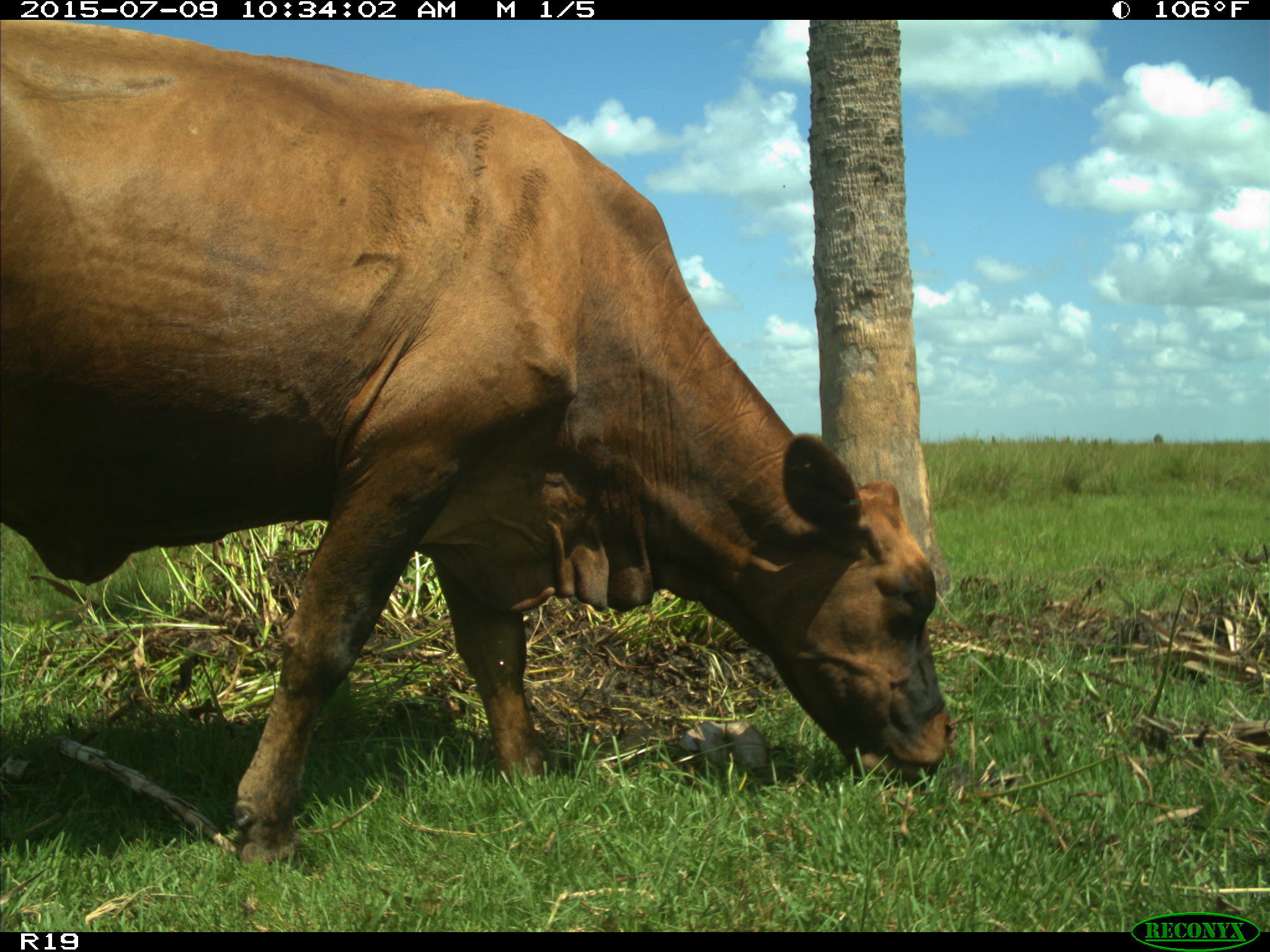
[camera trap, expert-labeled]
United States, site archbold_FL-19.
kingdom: Animalia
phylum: Chordata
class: Mammalia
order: Artiodactyla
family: Bovidae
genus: Bos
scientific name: Bos taurus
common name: domestic cow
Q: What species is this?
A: Bos taurus (domestic cow).